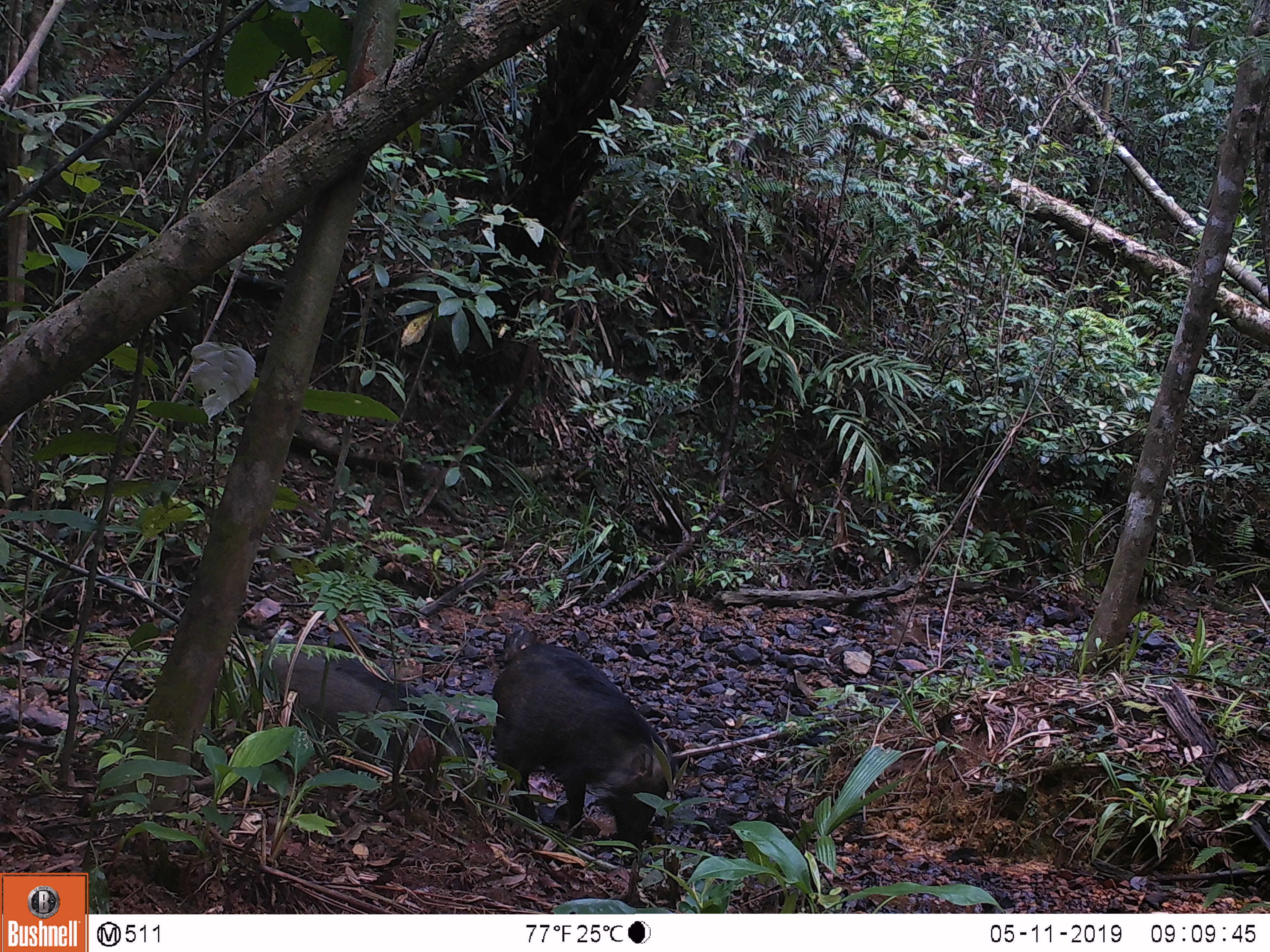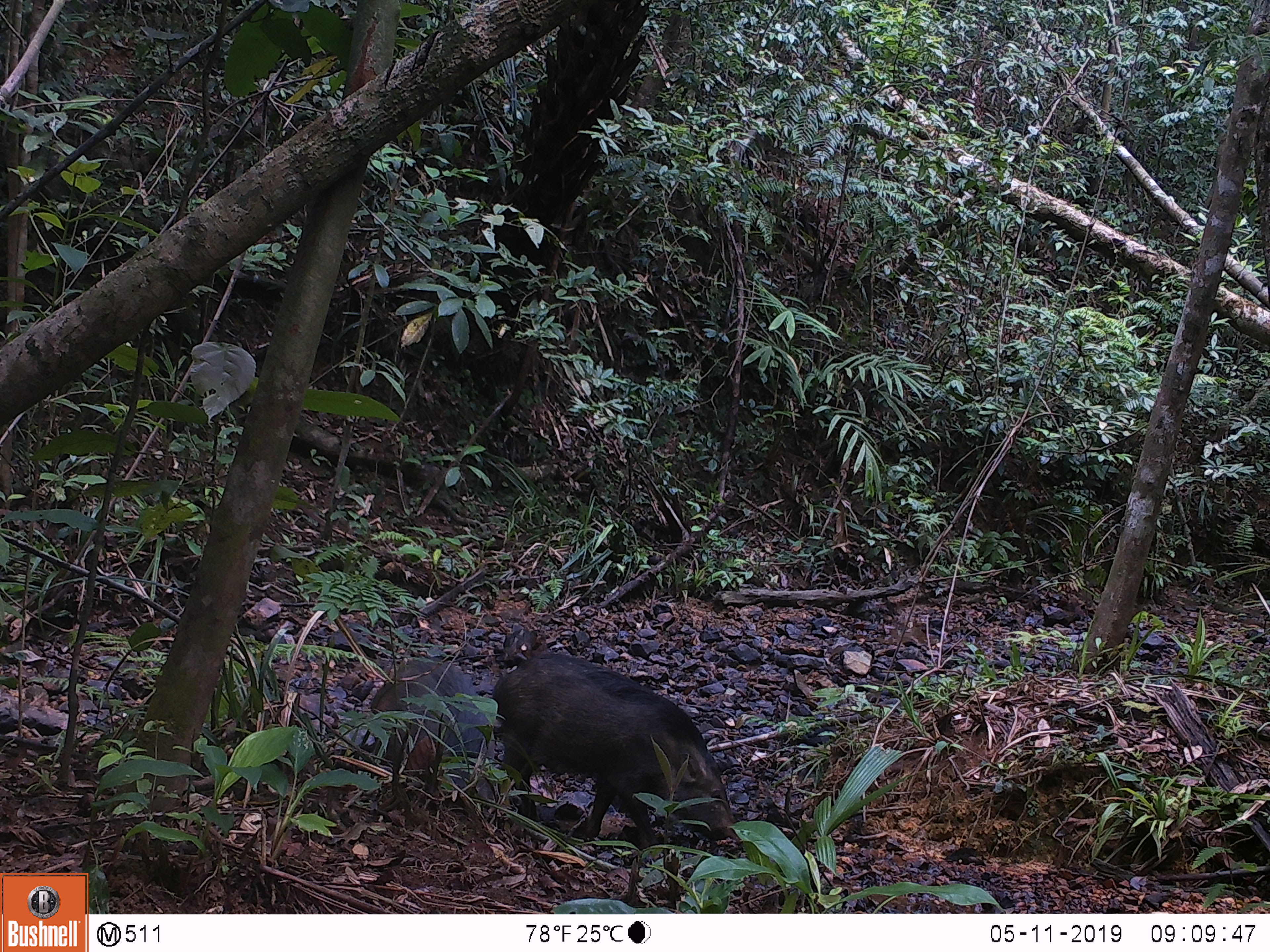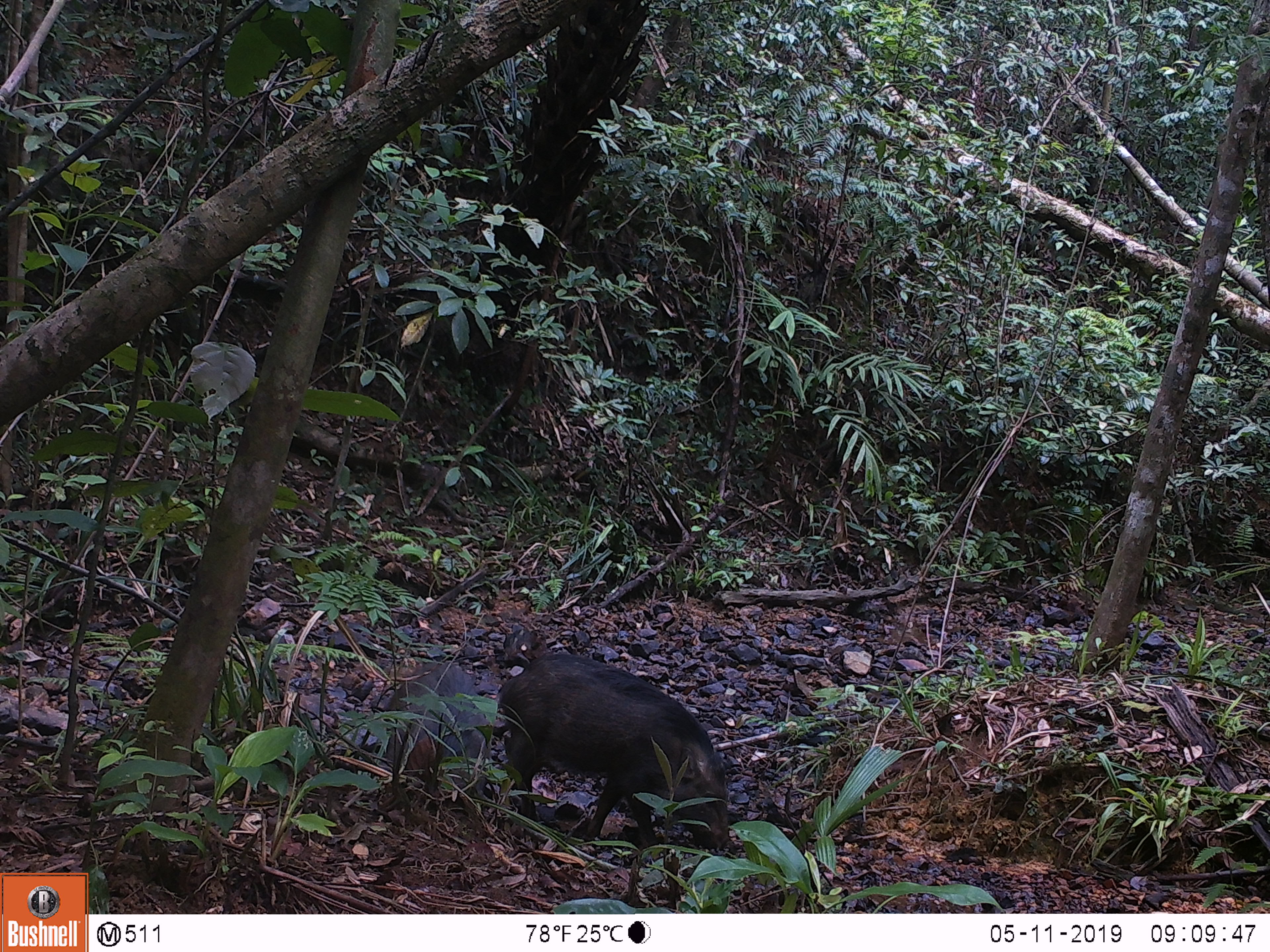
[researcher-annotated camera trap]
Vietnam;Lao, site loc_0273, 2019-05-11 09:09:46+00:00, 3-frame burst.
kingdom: Animalia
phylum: Chordata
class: Mammalia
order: Artiodactyla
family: Suidae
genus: Sus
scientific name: Sus scrofa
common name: eurasian wild pig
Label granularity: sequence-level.